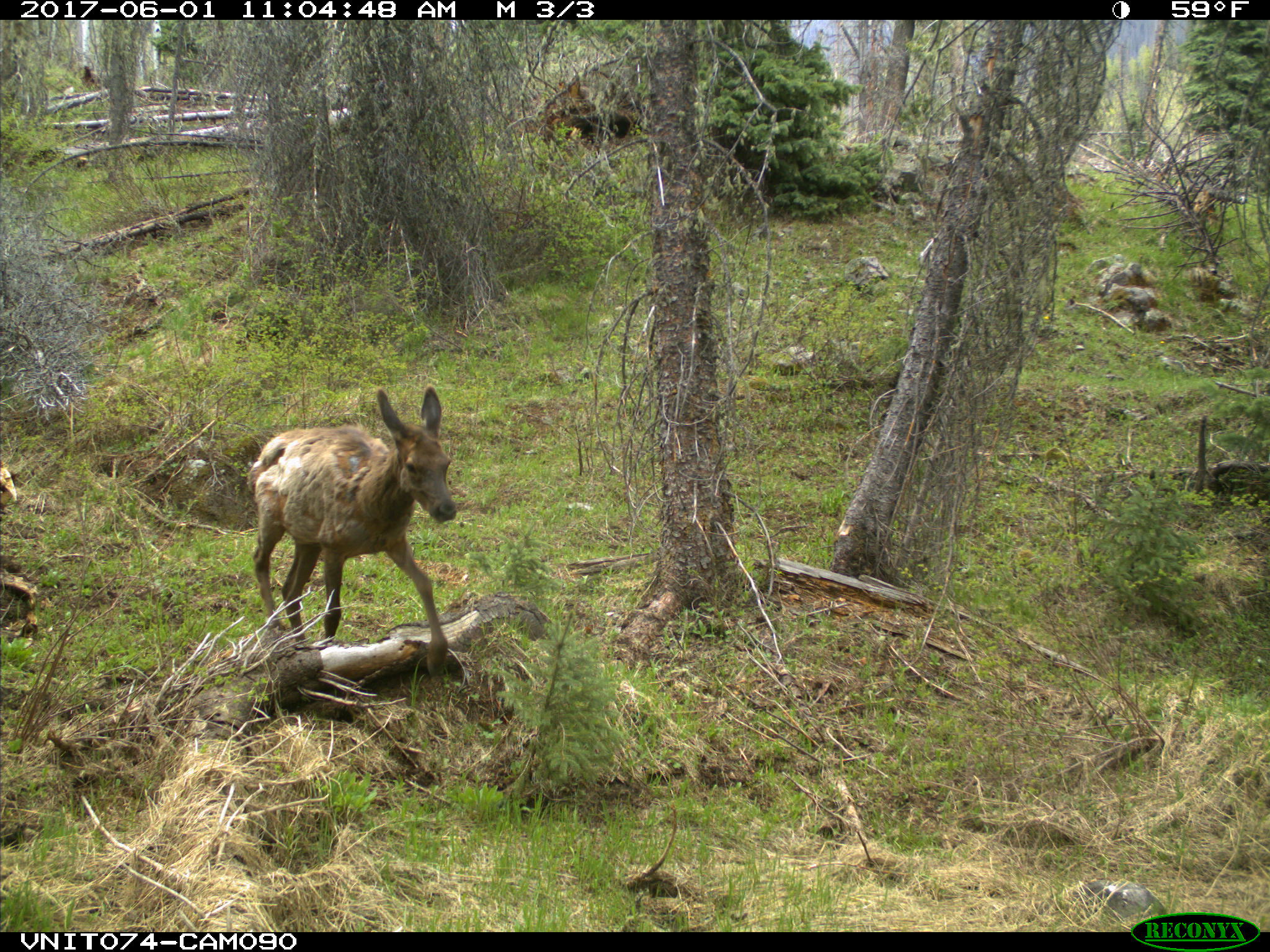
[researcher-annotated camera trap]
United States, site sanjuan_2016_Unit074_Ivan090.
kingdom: Animalia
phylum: Chordata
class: Mammalia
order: Artiodactyla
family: Cervidae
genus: Cervus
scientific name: Cervus elaphus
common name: red deer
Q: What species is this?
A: Cervus elaphus (red deer).